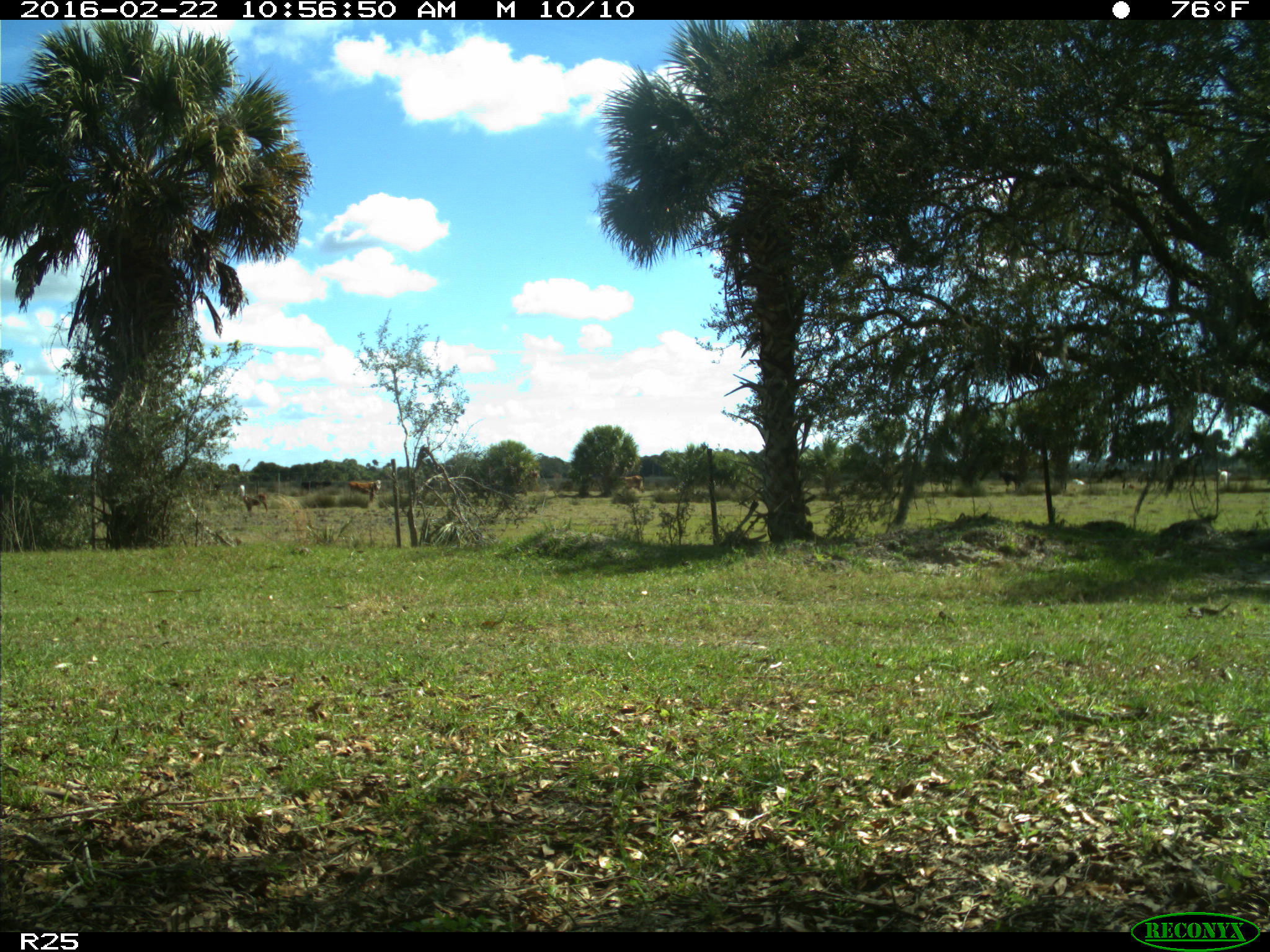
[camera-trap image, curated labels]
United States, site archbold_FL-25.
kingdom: Animalia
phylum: Chordata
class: Mammalia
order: Artiodactyla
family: Bovidae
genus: Bos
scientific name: Bos taurus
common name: domestic cow